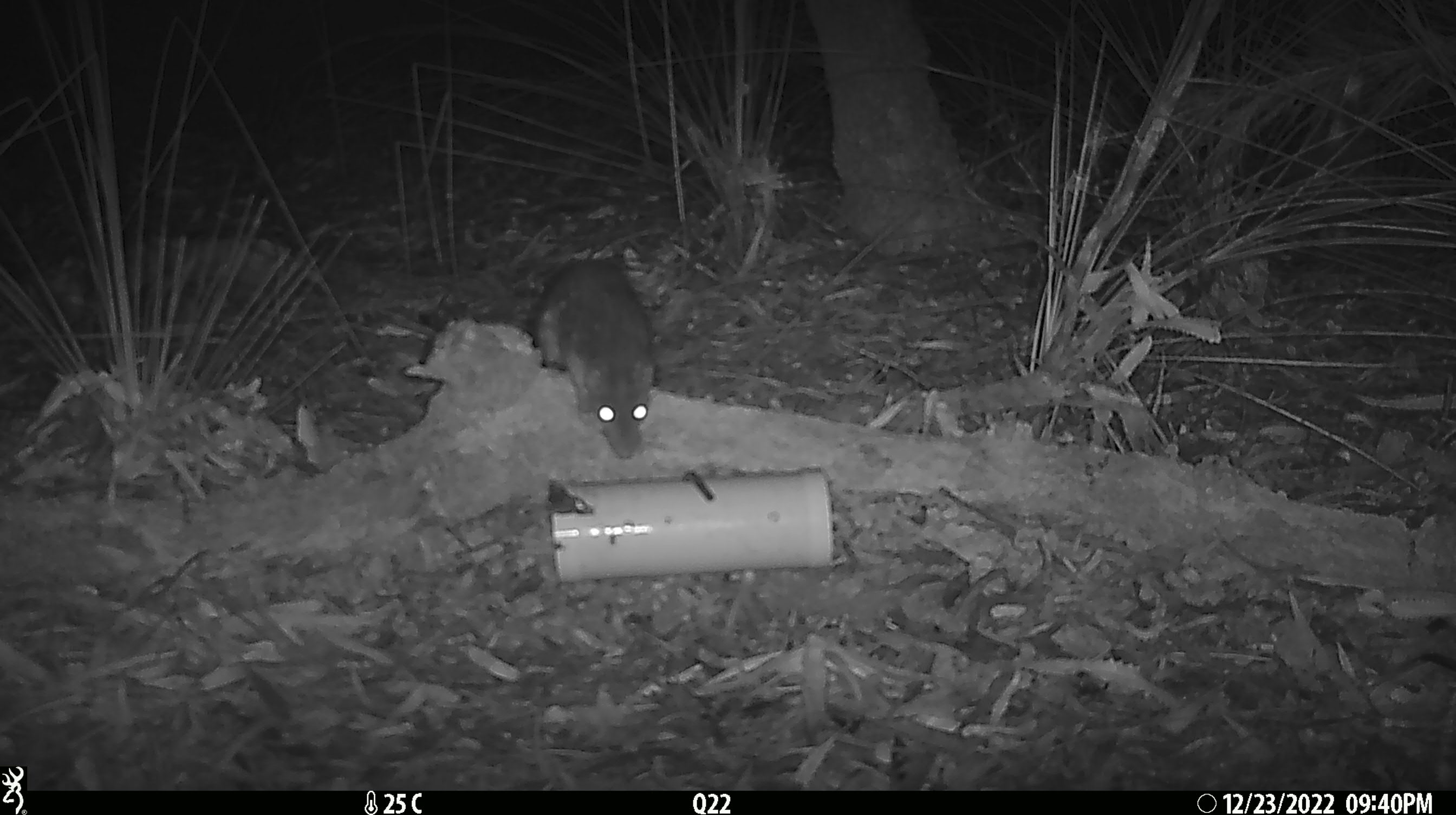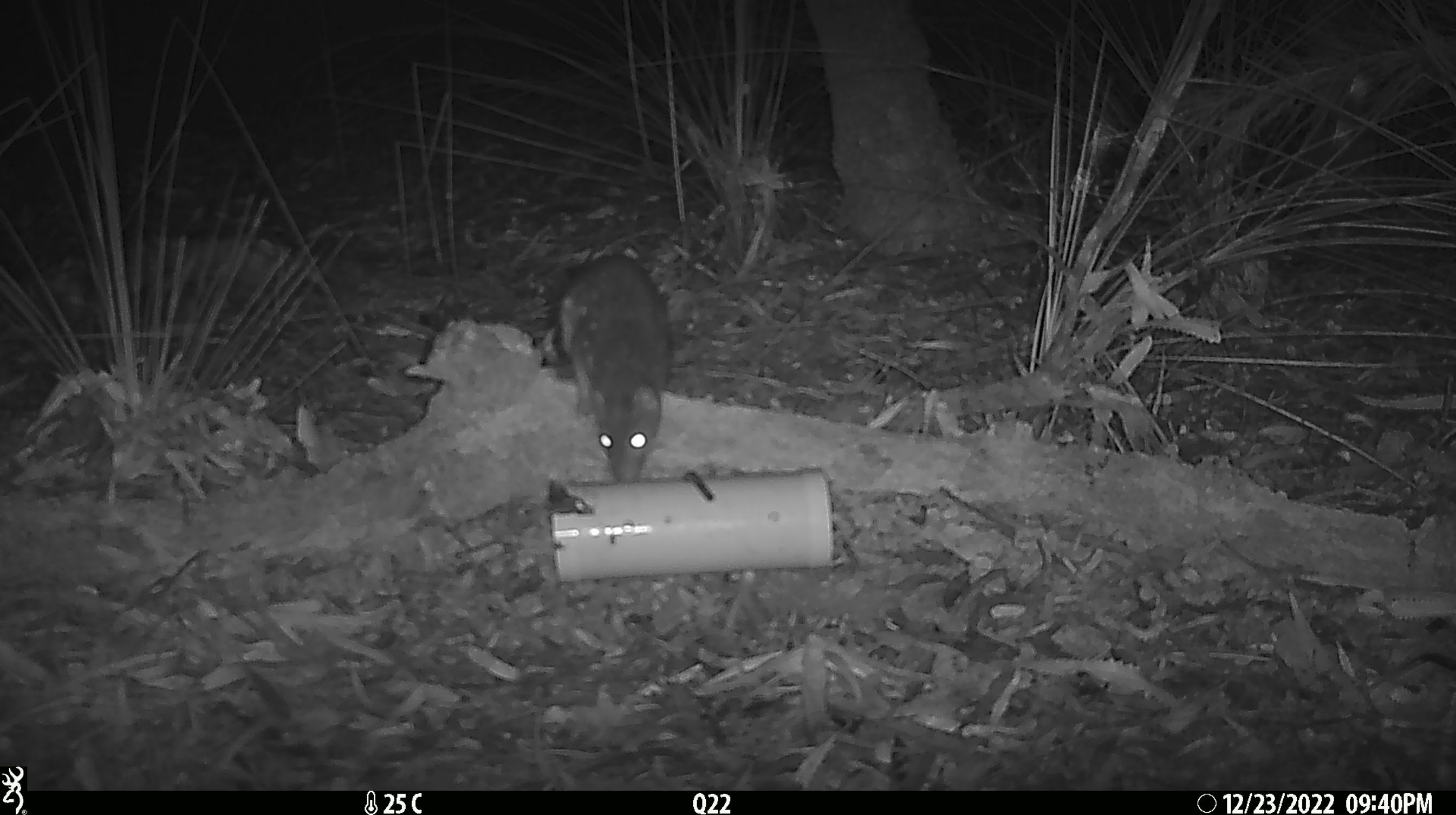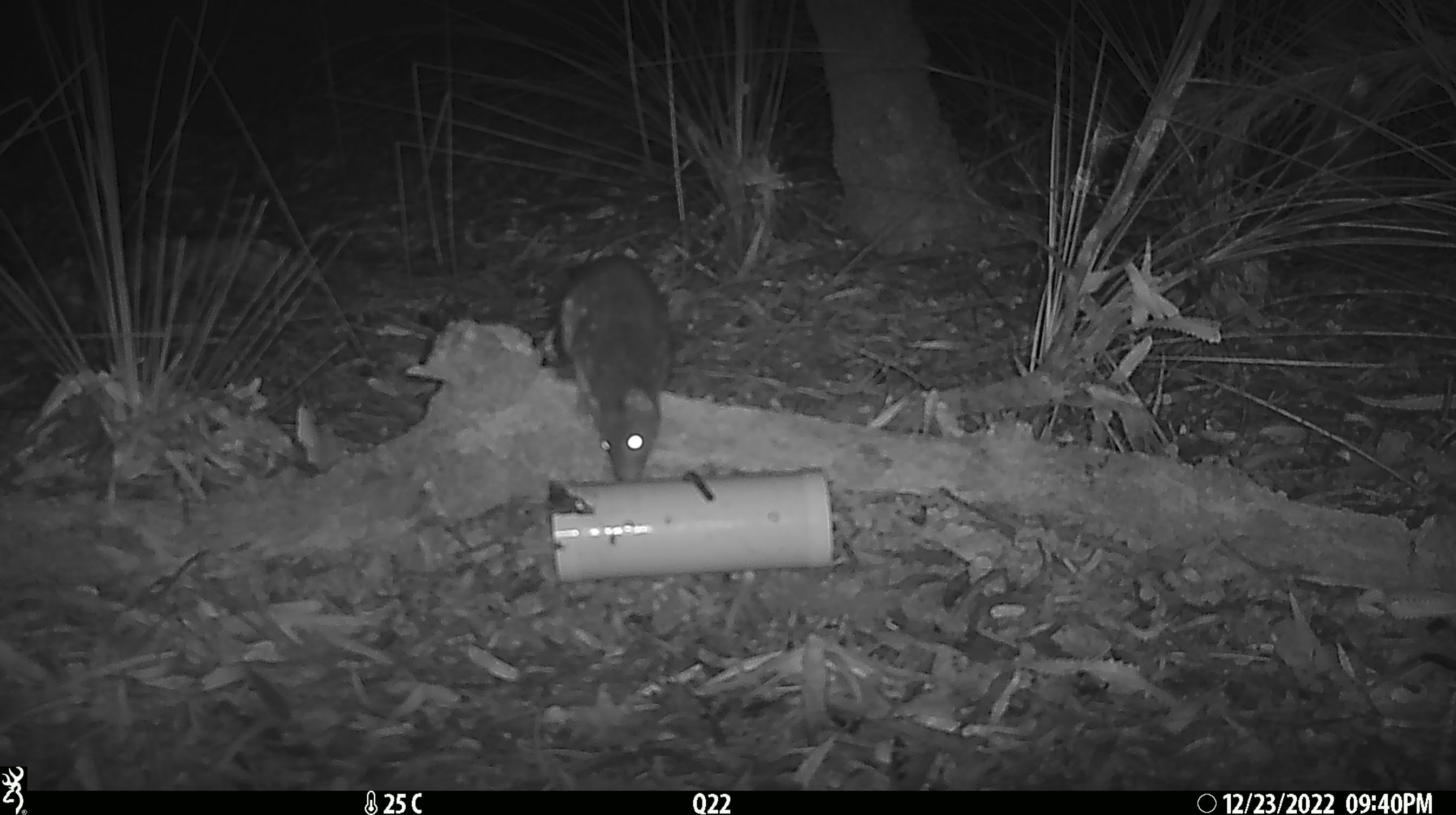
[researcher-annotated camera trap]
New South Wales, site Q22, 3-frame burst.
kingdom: Animalia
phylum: Chordata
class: Mammalia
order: Dasyuromorphia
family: Dasyuridae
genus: Dasyurus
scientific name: Dasyurus maculatus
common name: spotted-tailed quoll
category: quoll